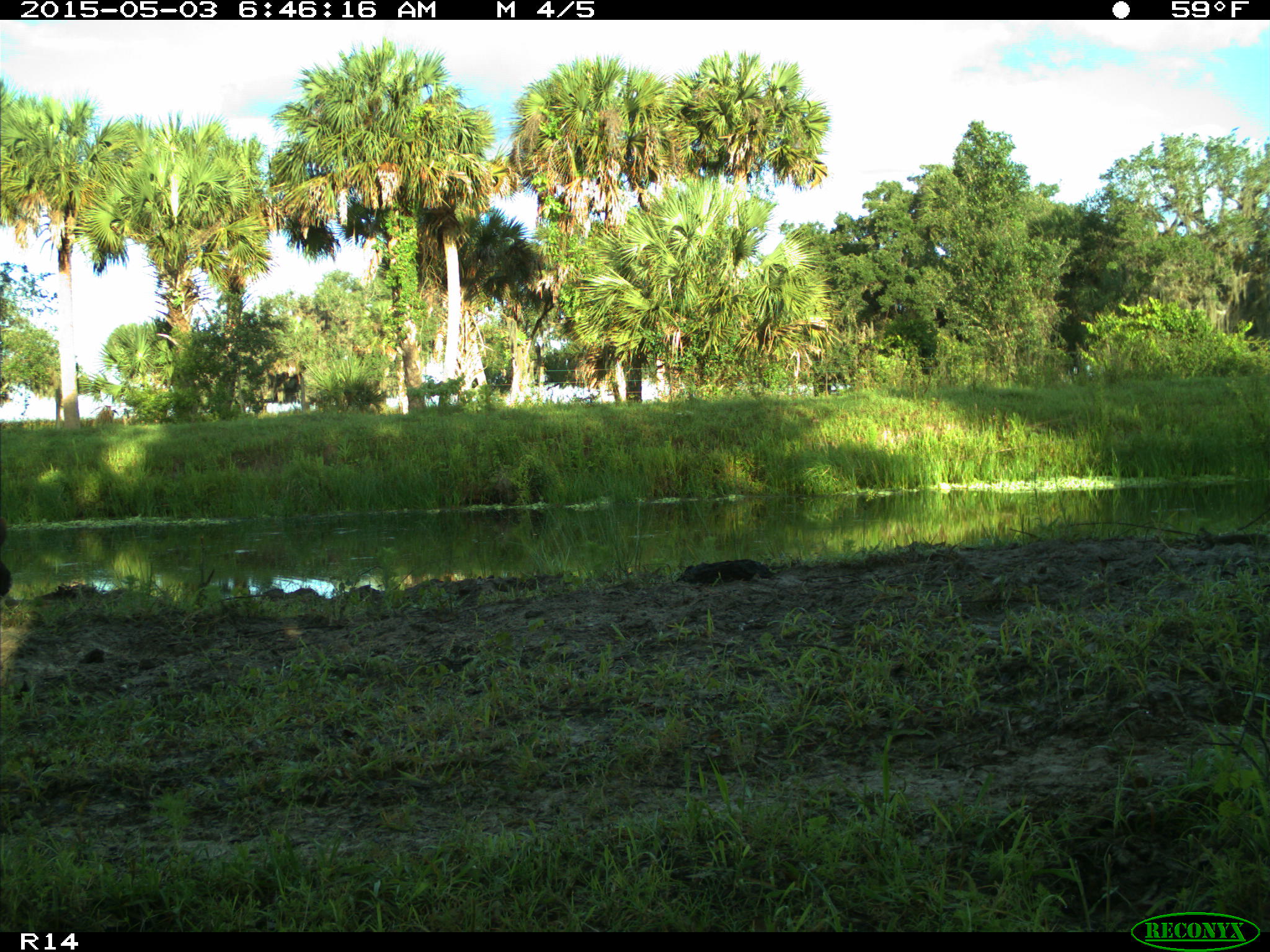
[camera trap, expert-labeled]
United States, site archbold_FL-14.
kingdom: Animalia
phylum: Chordata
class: Mammalia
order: Artiodactyla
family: Bovidae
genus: Bos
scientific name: Bos taurus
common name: domestic cow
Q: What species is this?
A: Bos taurus (domestic cow).